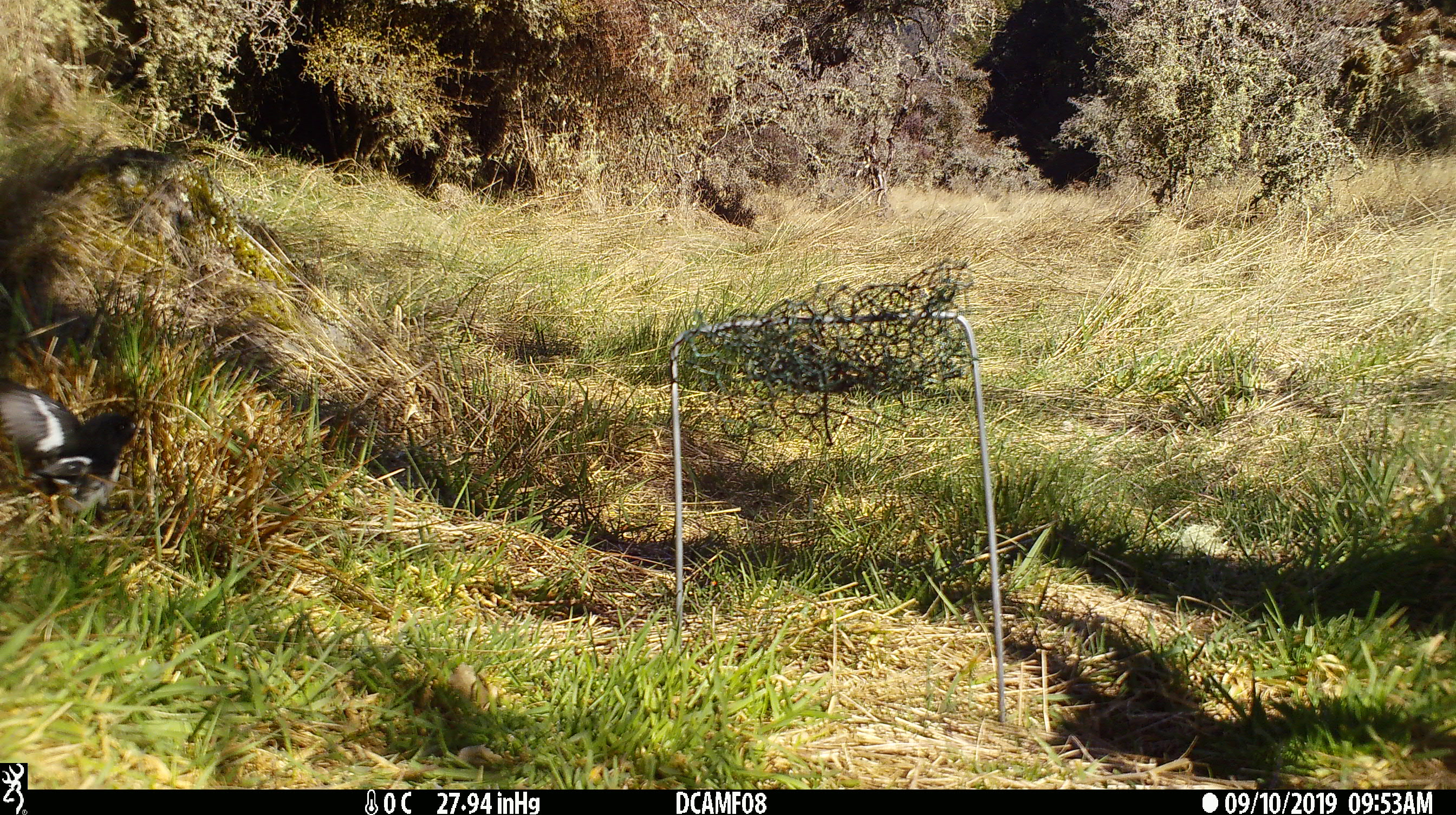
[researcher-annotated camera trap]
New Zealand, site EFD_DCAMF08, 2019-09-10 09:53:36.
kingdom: Animalia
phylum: Chordata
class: Aves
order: Passeriformes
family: Petroicidae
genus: Petroica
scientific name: Petroica macrocephala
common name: tomtit